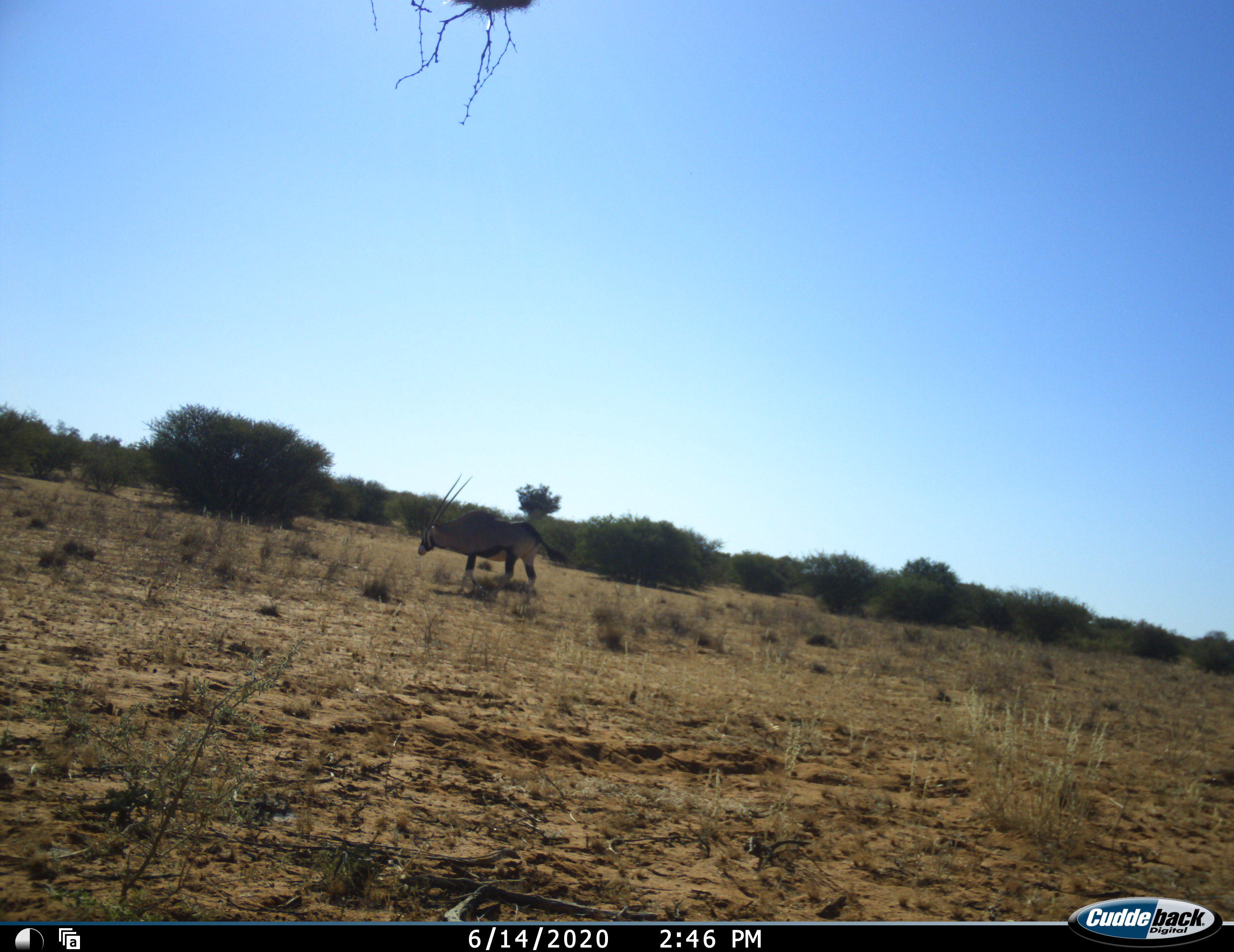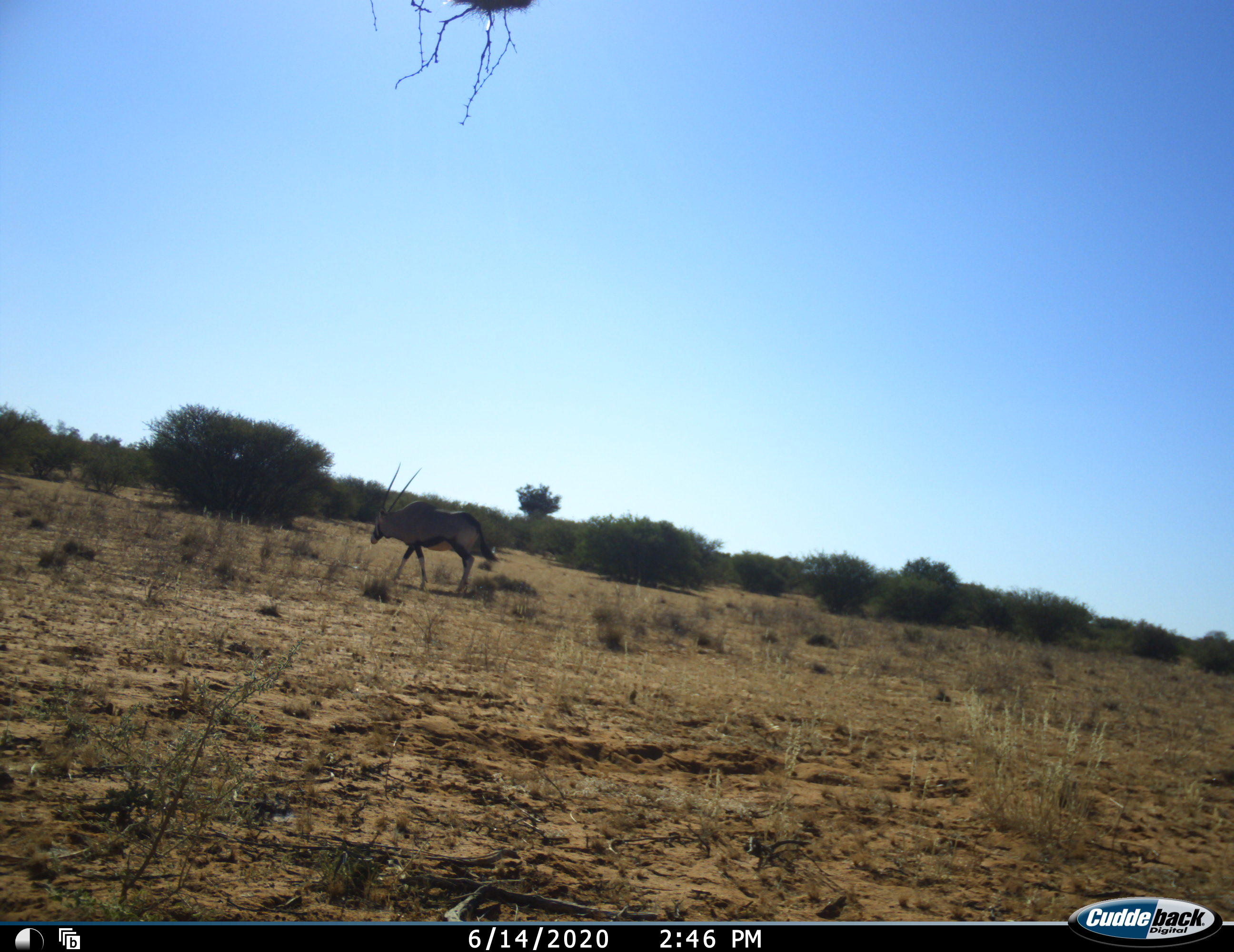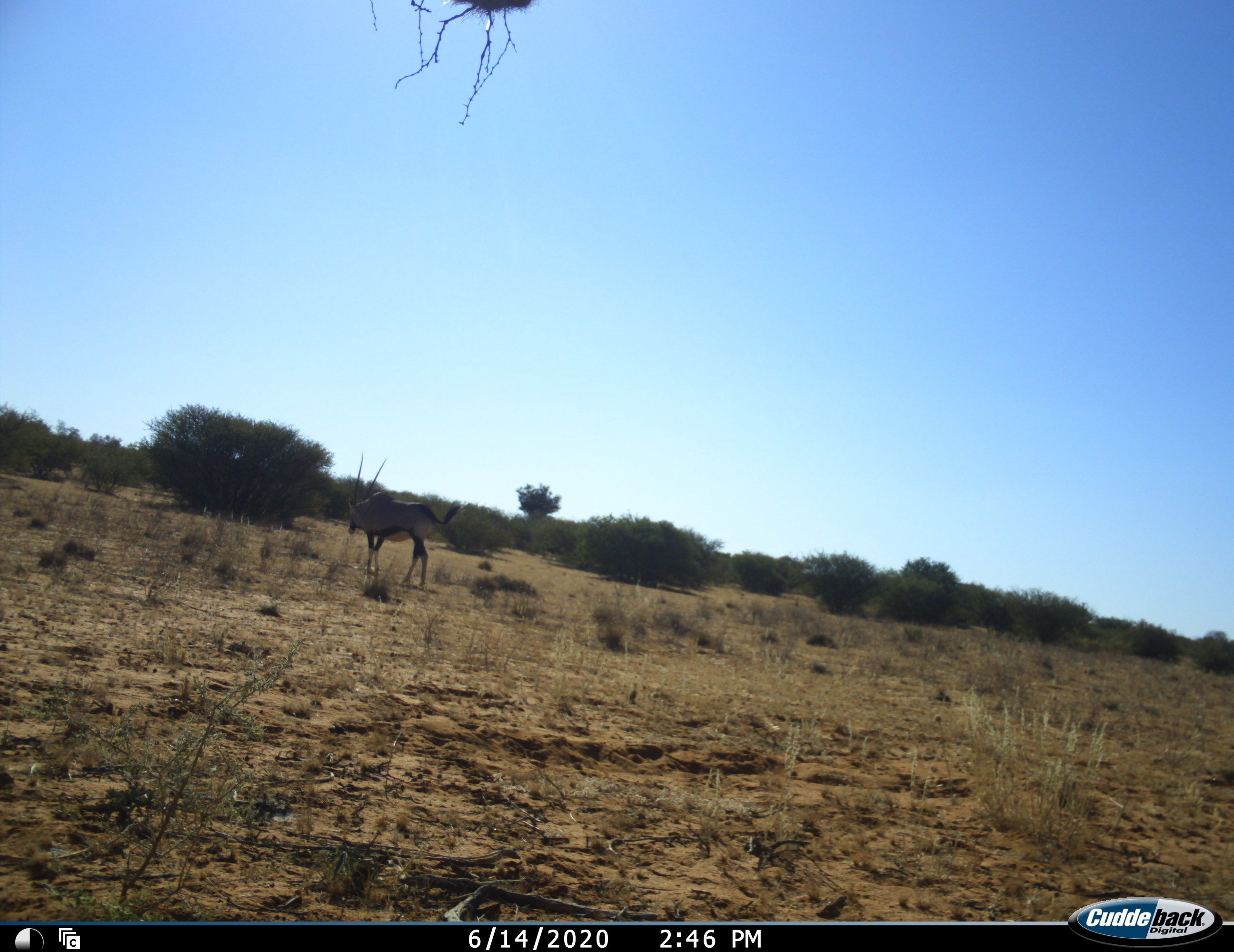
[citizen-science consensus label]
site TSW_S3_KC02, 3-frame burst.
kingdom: Animalia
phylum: Chordata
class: Mammalia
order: Artiodactyla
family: Bovidae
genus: Oryx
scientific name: Oryx gazella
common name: gemsbok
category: oryx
Oryx (gemsbok) (Oryx gazella), count 1. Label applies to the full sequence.